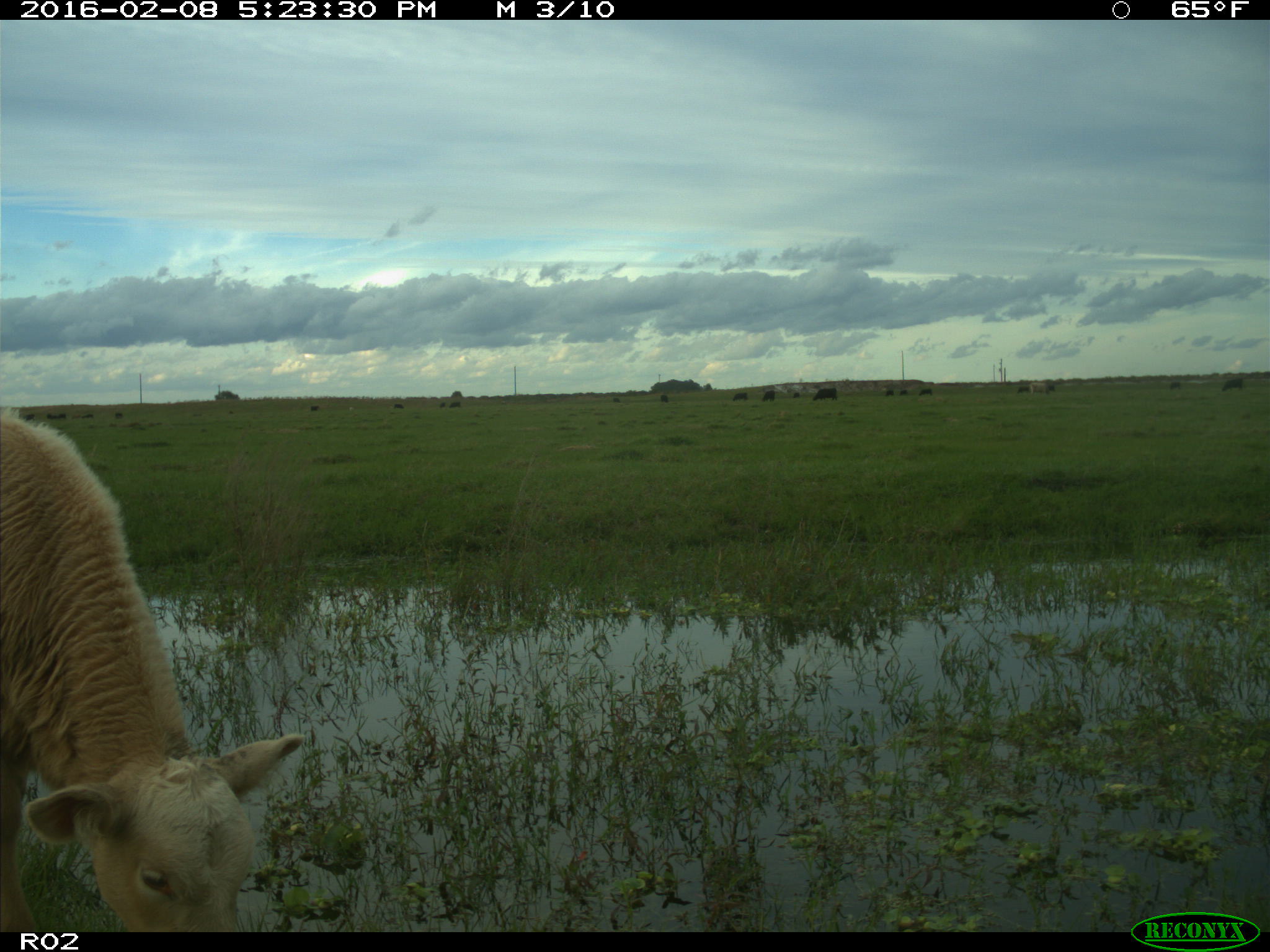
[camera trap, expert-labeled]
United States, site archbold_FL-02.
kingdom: Animalia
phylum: Chordata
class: Mammalia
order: Artiodactyla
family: Bovidae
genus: Bos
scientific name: Bos taurus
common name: domestic cow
Bos taurus (domestic cow).